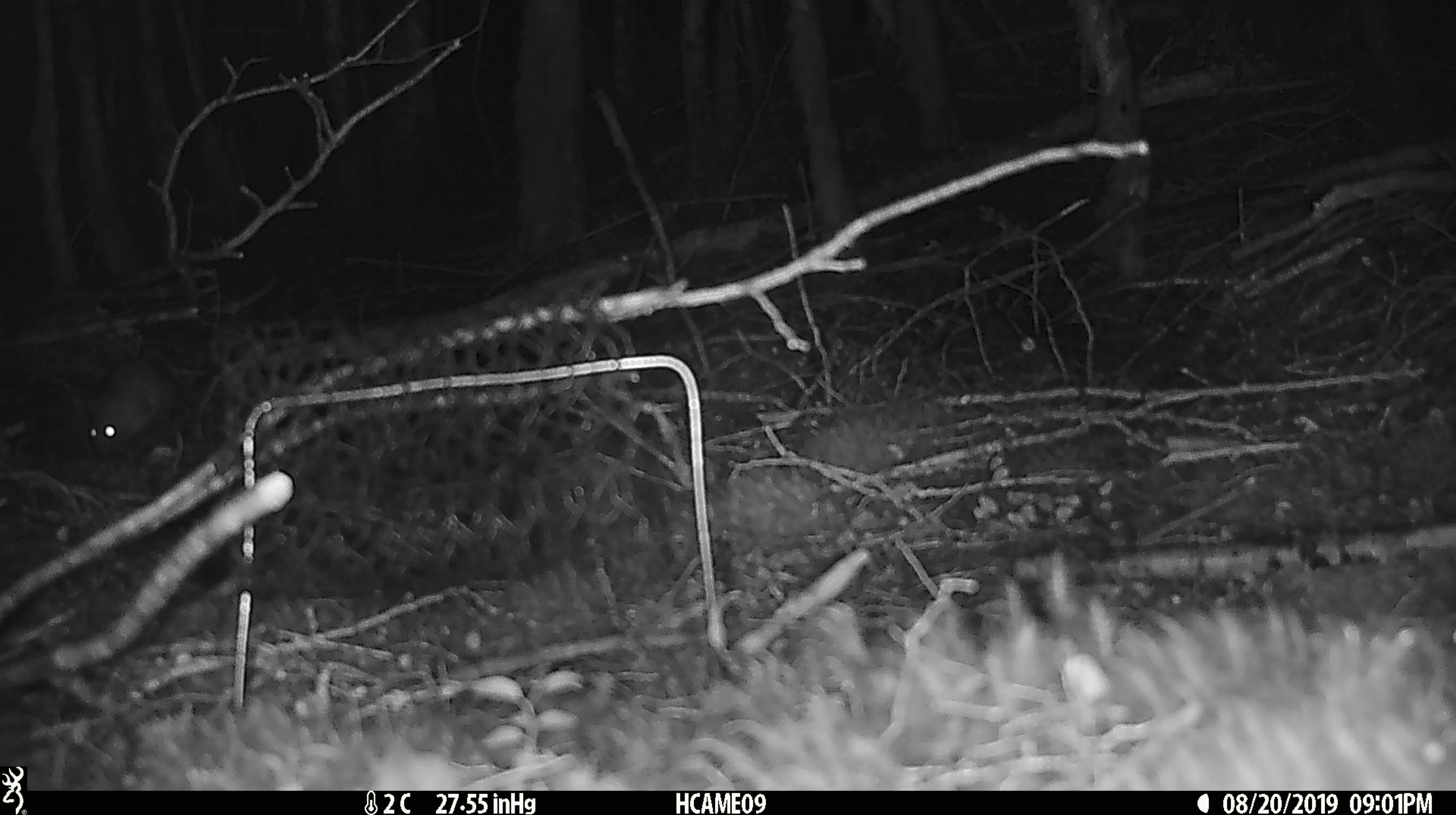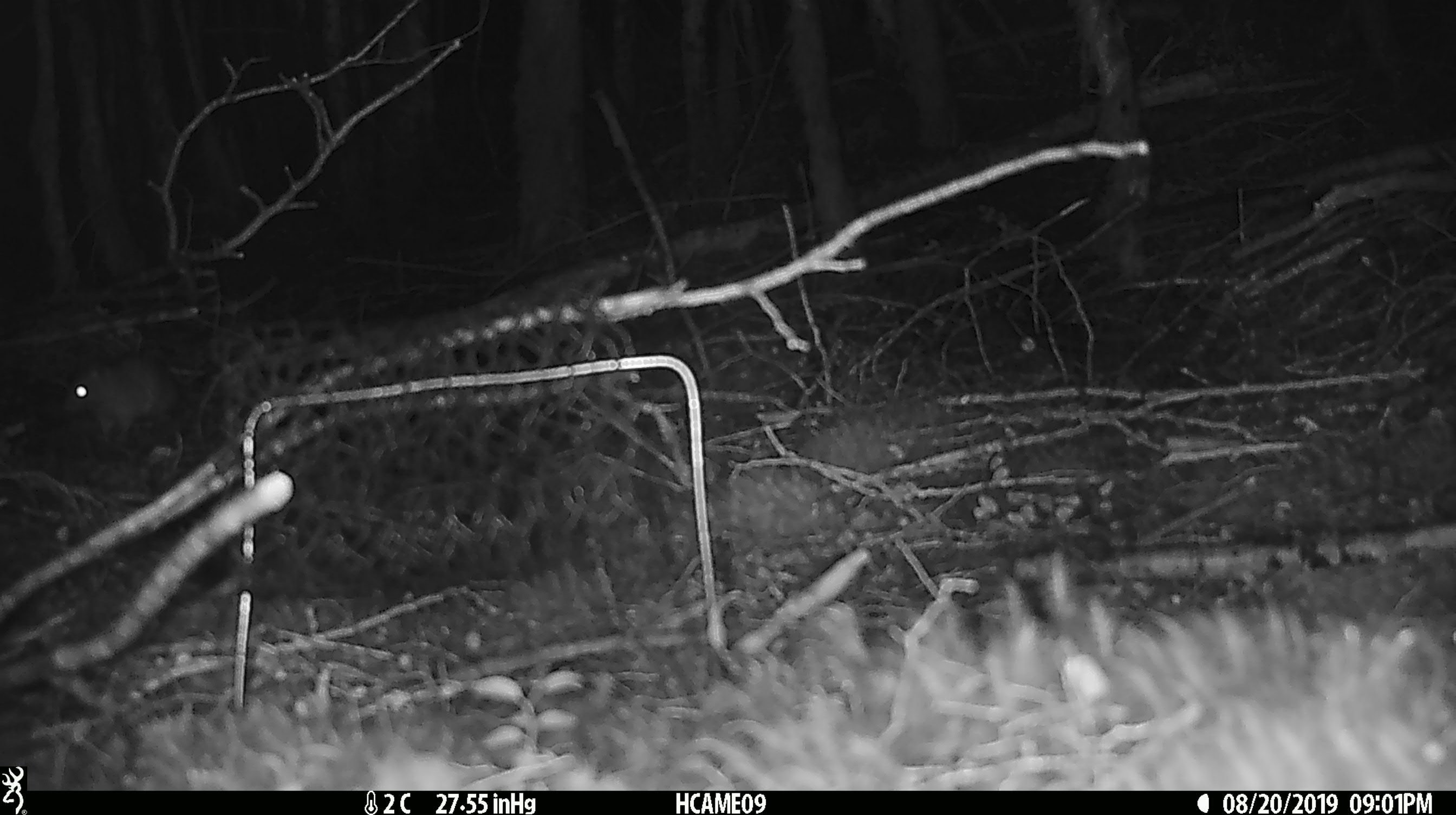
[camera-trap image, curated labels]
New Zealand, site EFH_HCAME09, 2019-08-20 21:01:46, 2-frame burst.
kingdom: Animalia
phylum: Chordata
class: Mammalia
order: Rodentia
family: Muridae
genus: Rattus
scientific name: Rattus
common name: rat